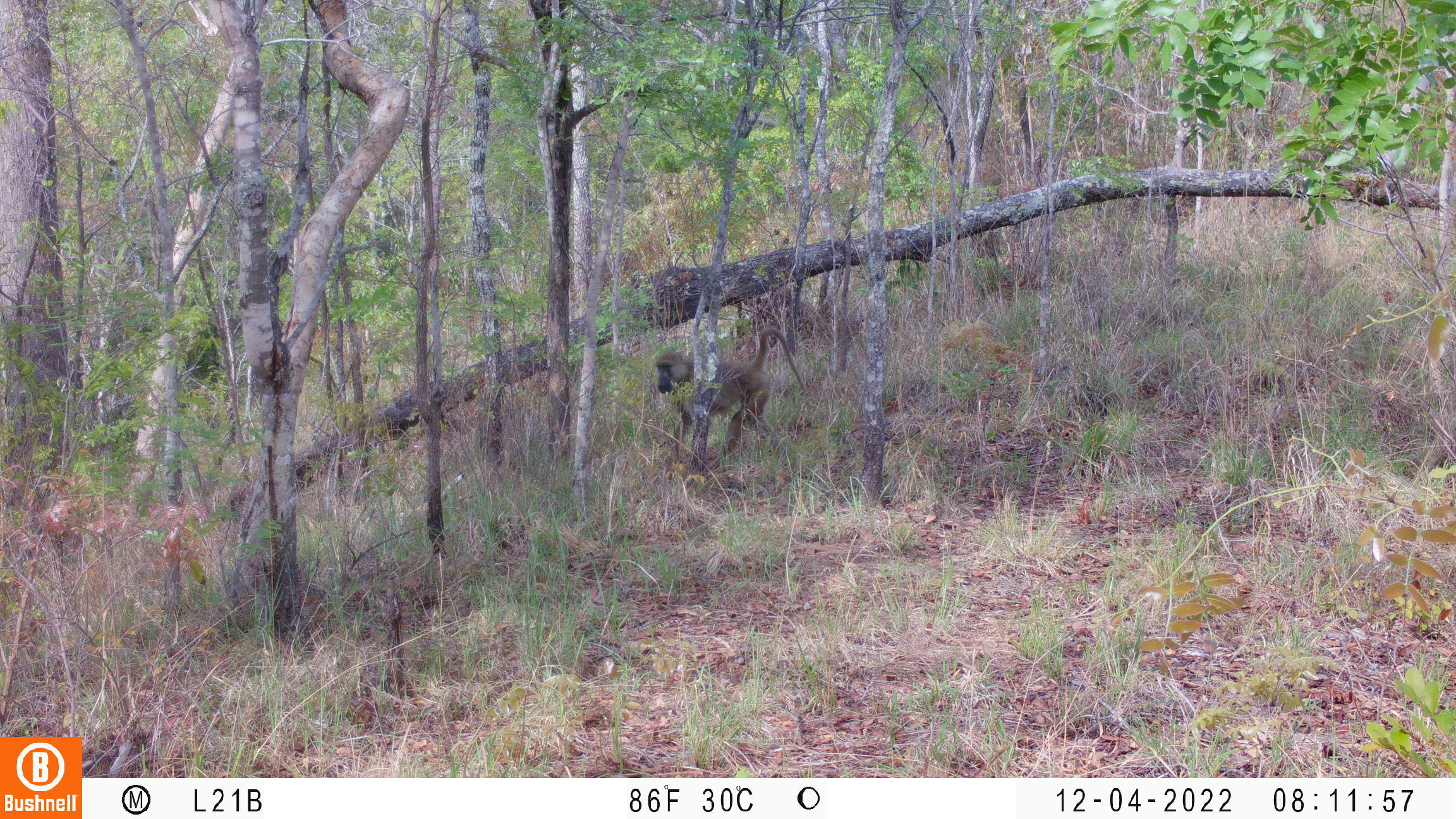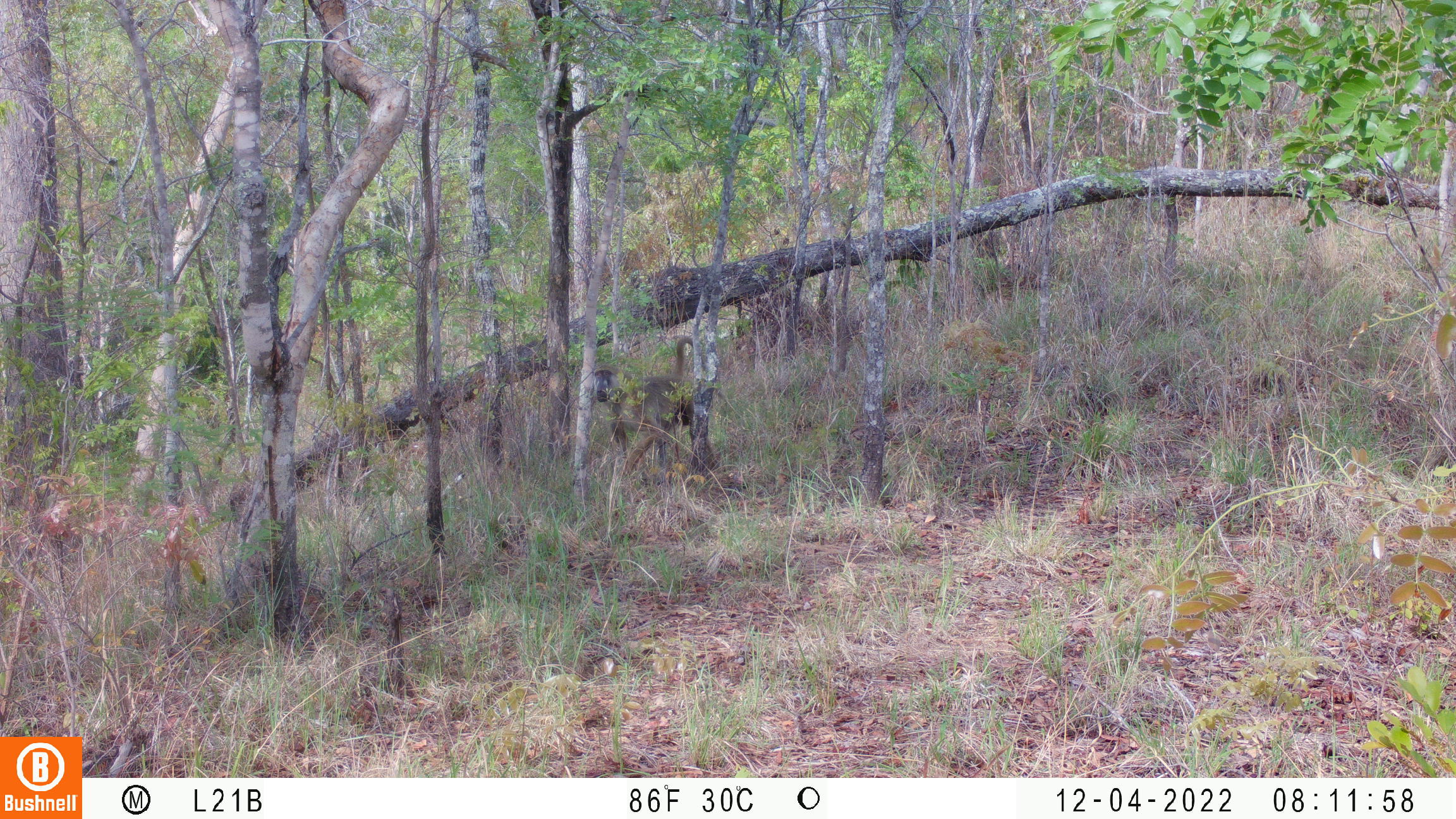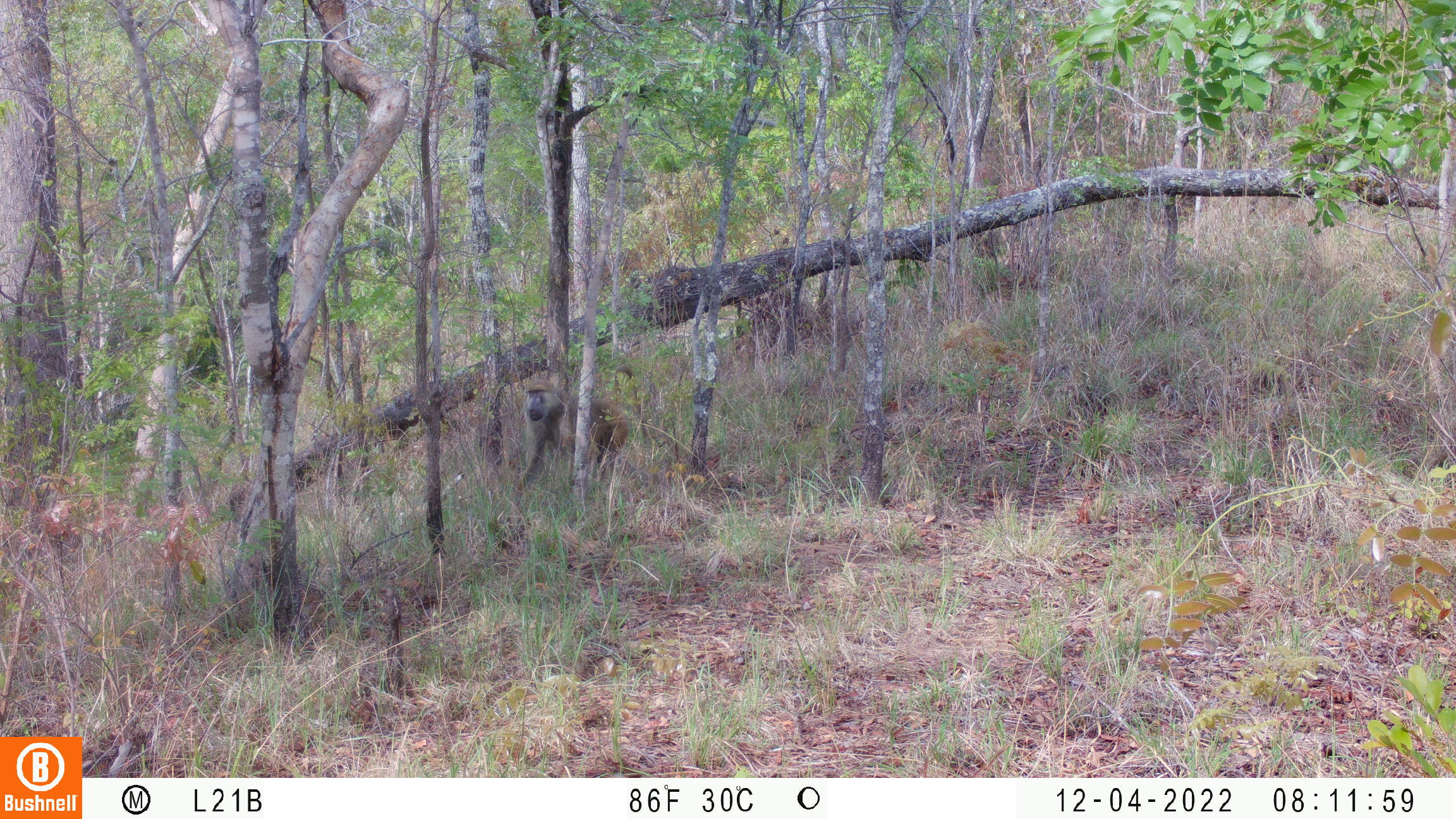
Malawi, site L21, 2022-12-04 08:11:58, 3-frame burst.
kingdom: Animalia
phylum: Chordata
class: Mammalia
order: Primates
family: Cercopithecidae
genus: Papio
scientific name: Papio cynocephalus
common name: yellow baboon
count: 1